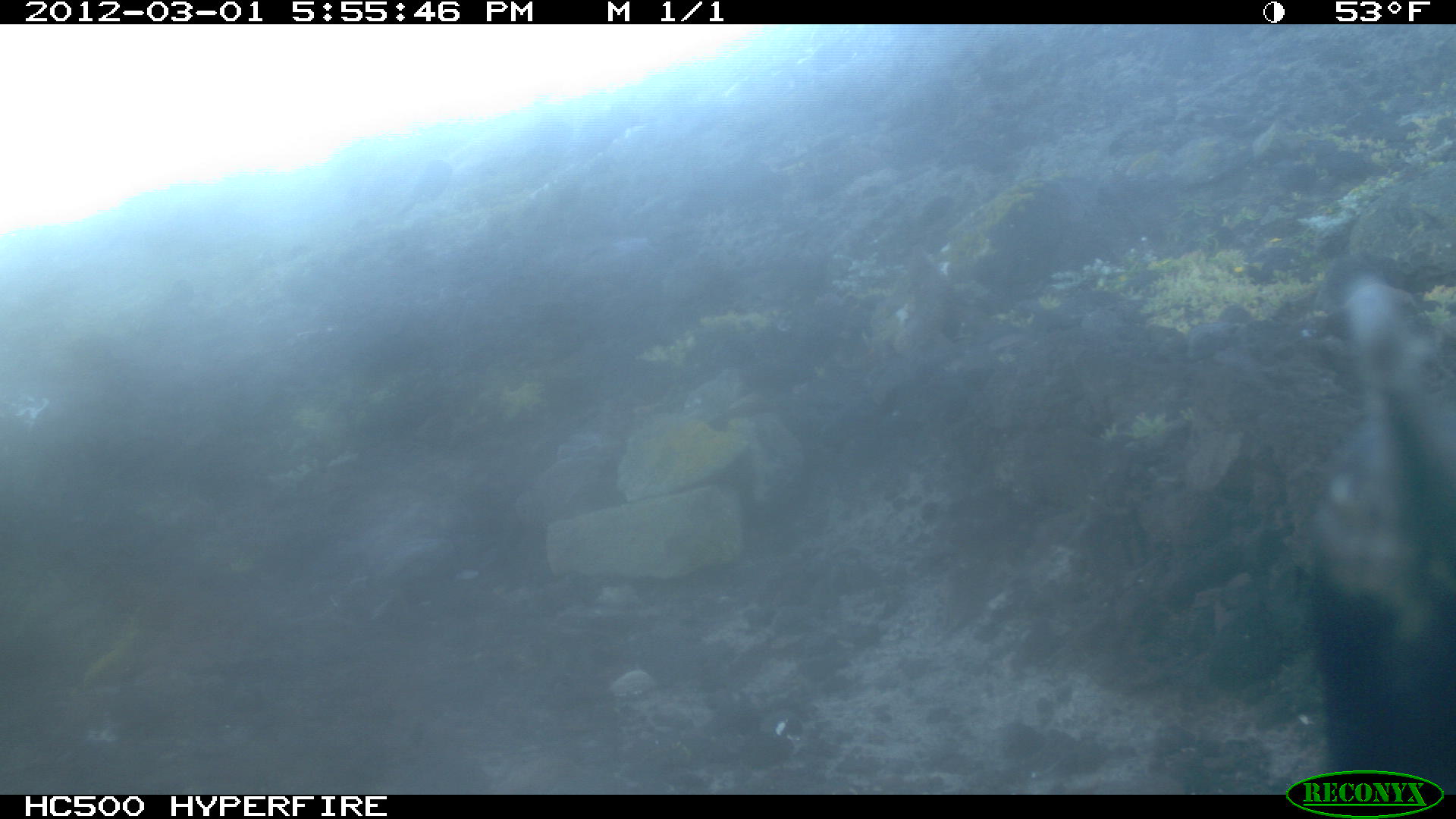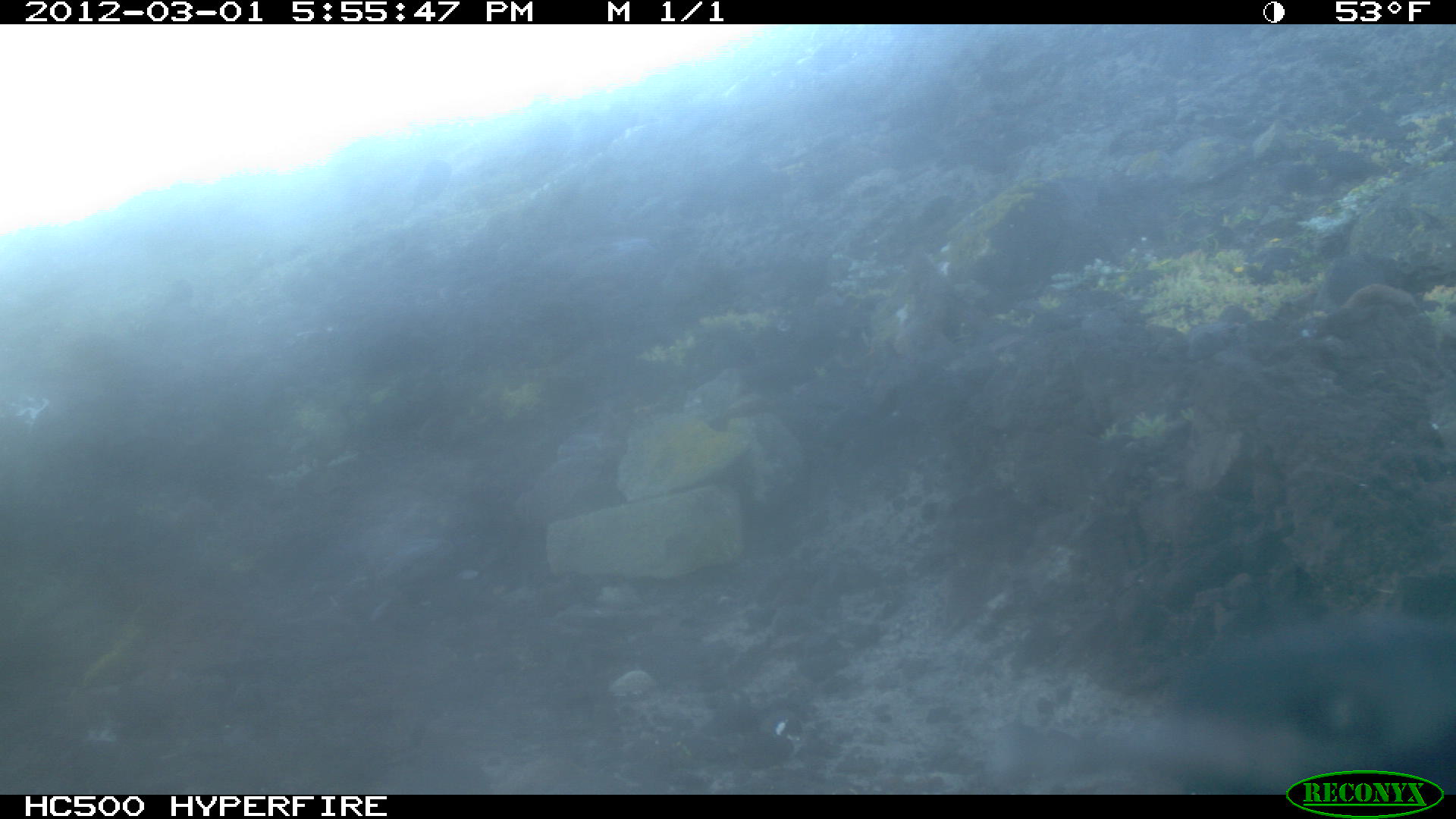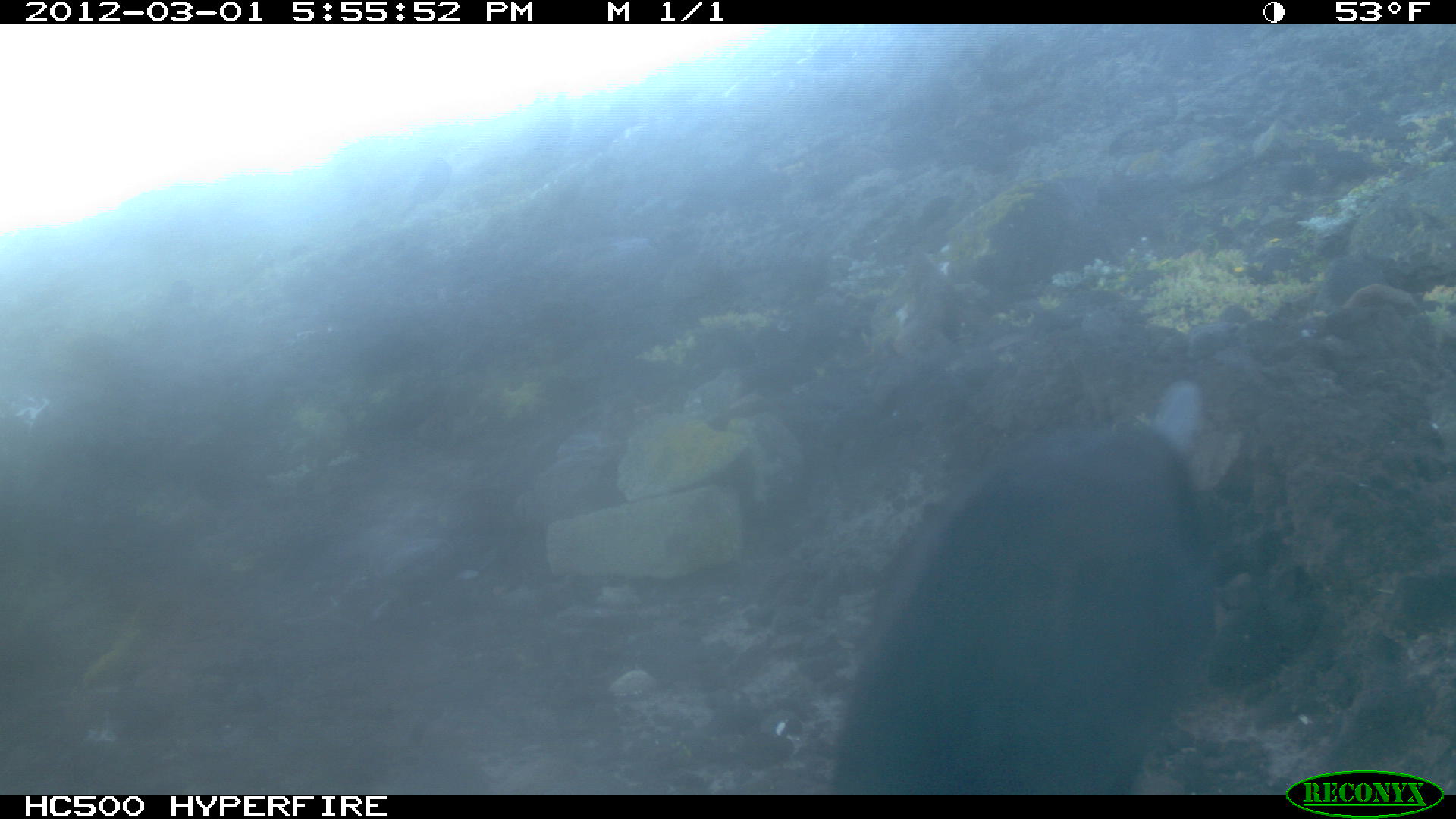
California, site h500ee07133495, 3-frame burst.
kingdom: Animalia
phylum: Chordata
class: Aves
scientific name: Aves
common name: bird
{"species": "bird (Aves)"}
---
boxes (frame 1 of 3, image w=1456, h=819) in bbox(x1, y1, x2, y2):
bird: bbox(1299, 271, 1455, 790)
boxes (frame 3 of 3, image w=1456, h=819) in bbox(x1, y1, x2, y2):
bird: bbox(824, 379, 1312, 786)